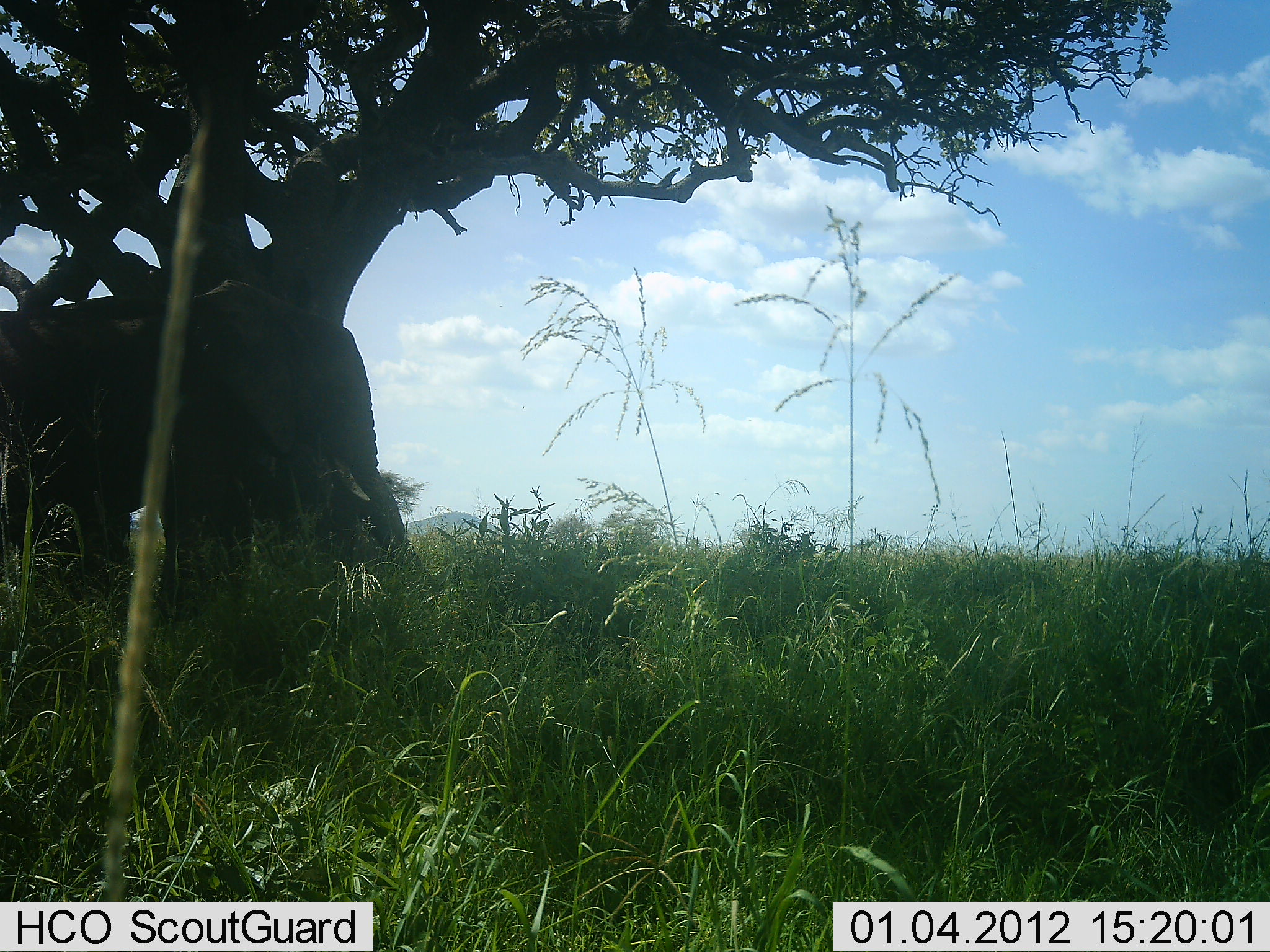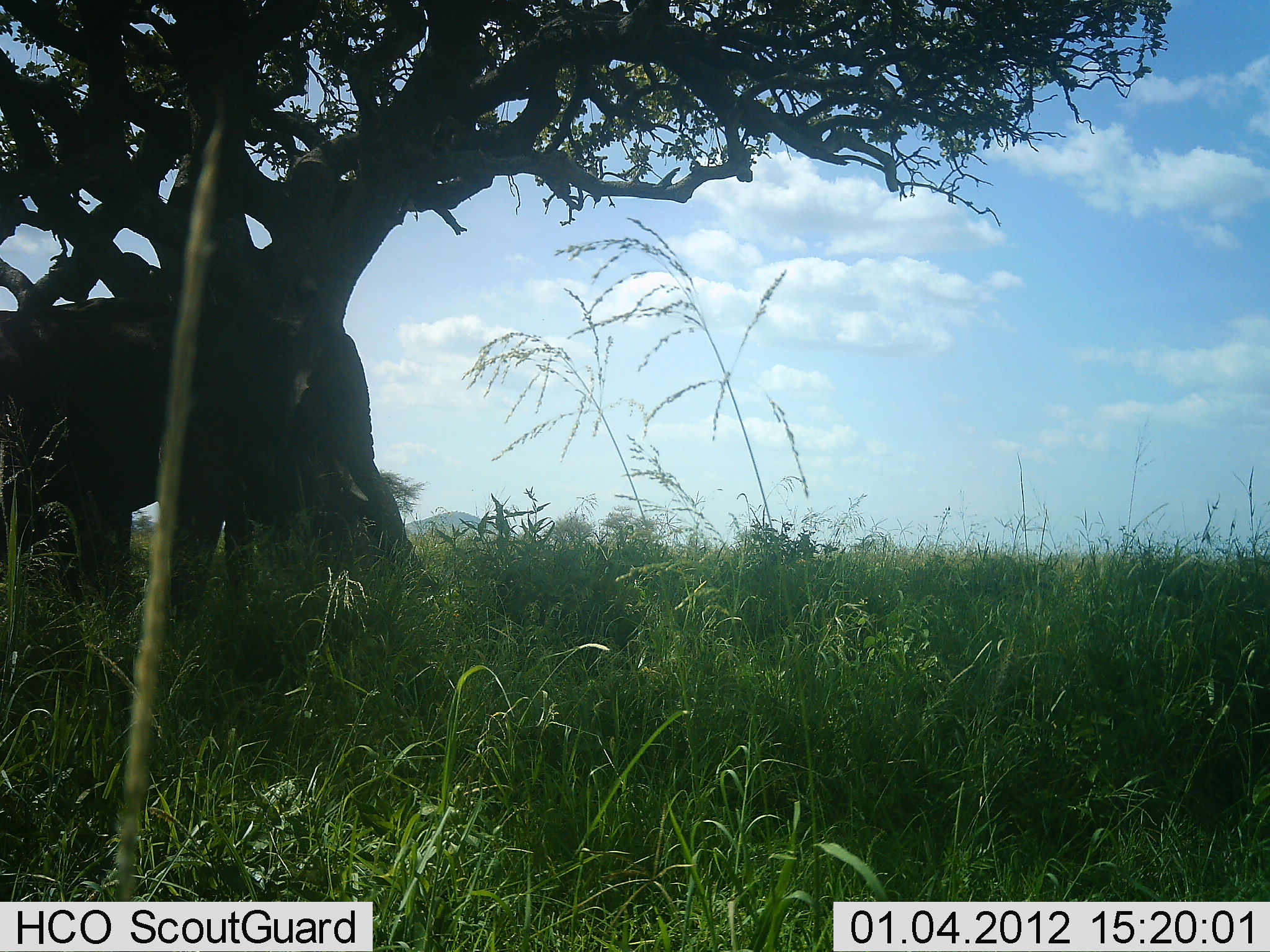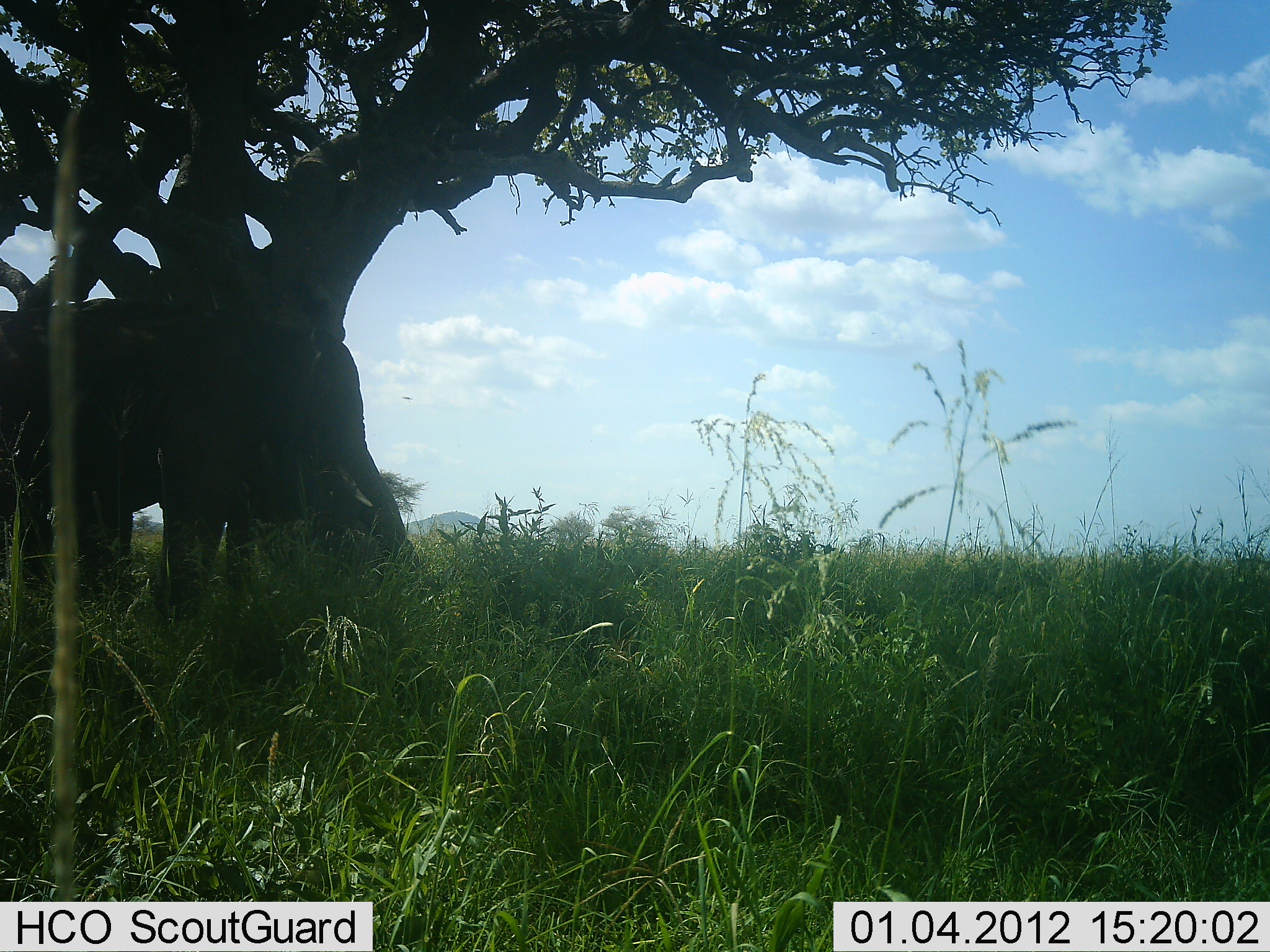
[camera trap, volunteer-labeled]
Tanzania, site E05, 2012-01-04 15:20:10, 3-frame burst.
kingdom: Animalia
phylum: Chordata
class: Mammalia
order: Proboscidea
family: Elephantidae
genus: Loxodonta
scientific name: Loxodonta africana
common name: african bush elephant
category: elephant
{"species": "elephant (african bush elephant) (Loxodonta africana)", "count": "1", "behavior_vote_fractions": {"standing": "79%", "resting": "21%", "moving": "0%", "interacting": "7%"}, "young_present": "0%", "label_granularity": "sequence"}